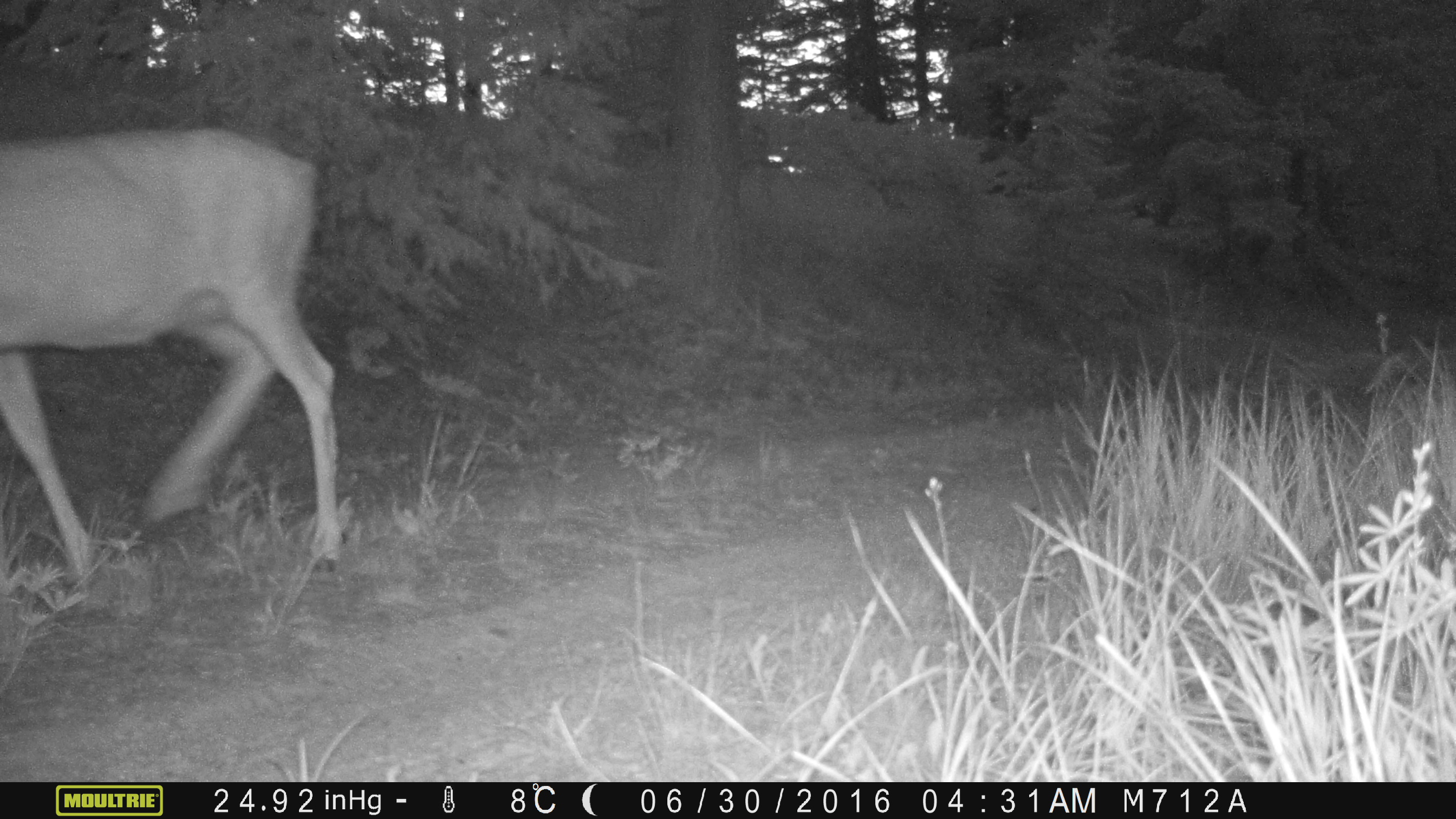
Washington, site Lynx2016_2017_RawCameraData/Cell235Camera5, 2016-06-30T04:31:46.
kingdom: Animalia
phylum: Chordata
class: Mammalia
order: Artiodactyla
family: Cervidae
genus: Odocoileus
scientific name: Odocoileus hemionus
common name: mule deer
Odocoileus hemionus (mule deer). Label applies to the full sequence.